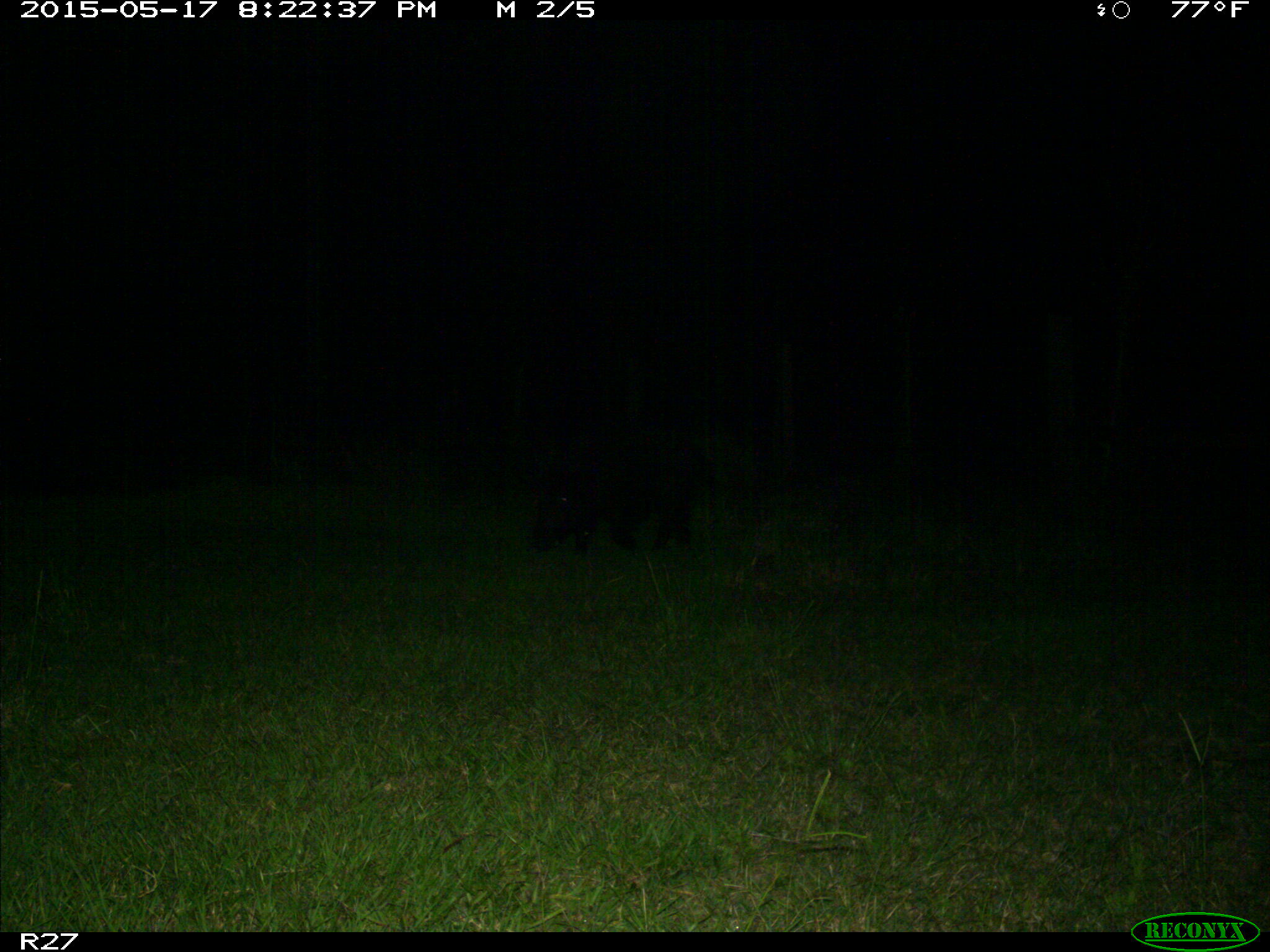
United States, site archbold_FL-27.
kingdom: Animalia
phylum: Chordata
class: Mammalia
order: Artiodactyla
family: Suidae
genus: Sus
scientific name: Sus scrofa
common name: wild boar